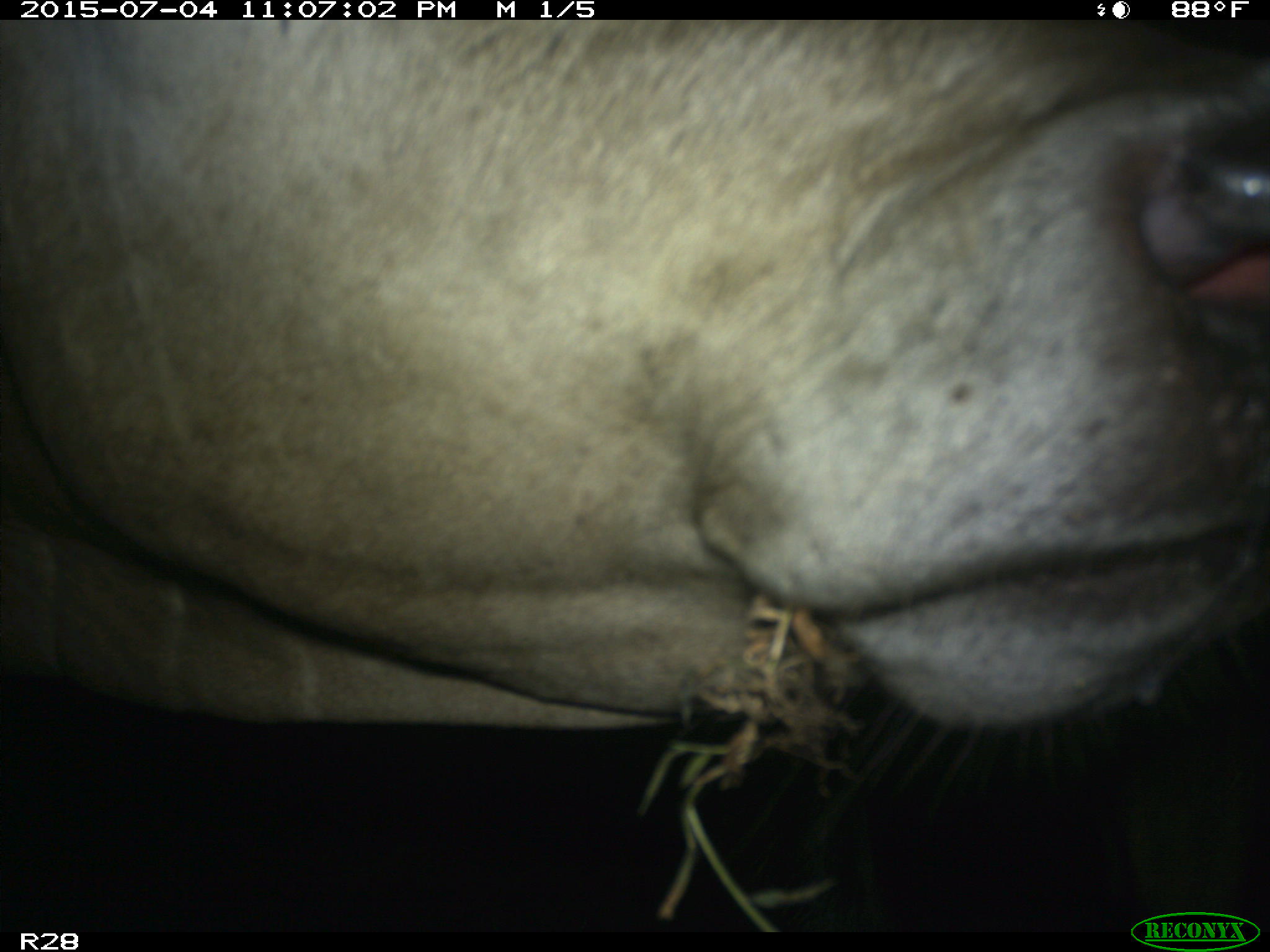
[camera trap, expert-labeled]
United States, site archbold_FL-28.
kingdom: Animalia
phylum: Chordata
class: Mammalia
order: Artiodactyla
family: Bovidae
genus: Bos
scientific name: Bos taurus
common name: domestic cow